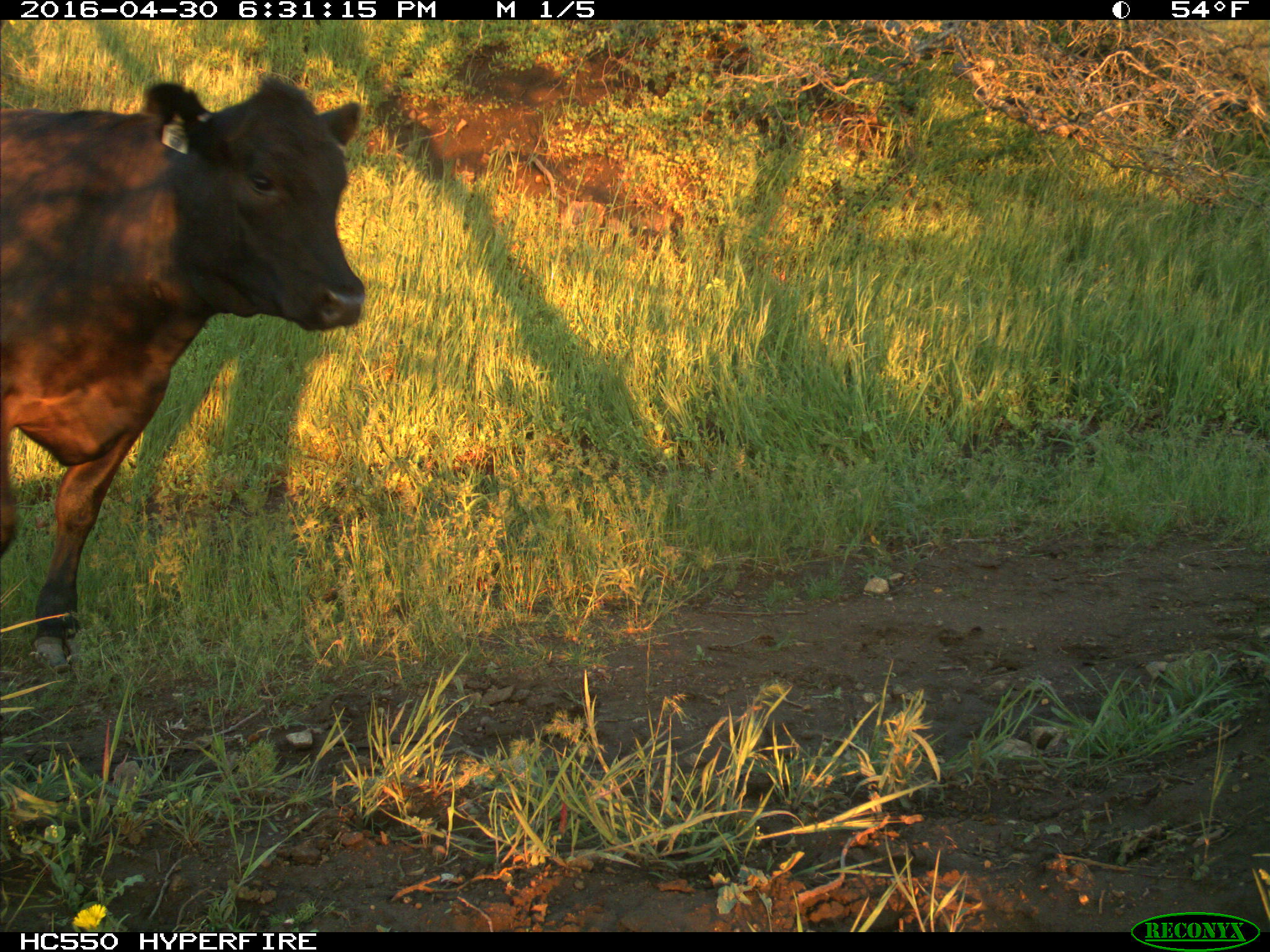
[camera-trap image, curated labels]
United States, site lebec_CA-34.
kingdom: Animalia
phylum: Chordata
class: Mammalia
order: Artiodactyla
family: Bovidae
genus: Bos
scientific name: Bos taurus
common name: domestic cow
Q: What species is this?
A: Bos taurus (domestic cow).